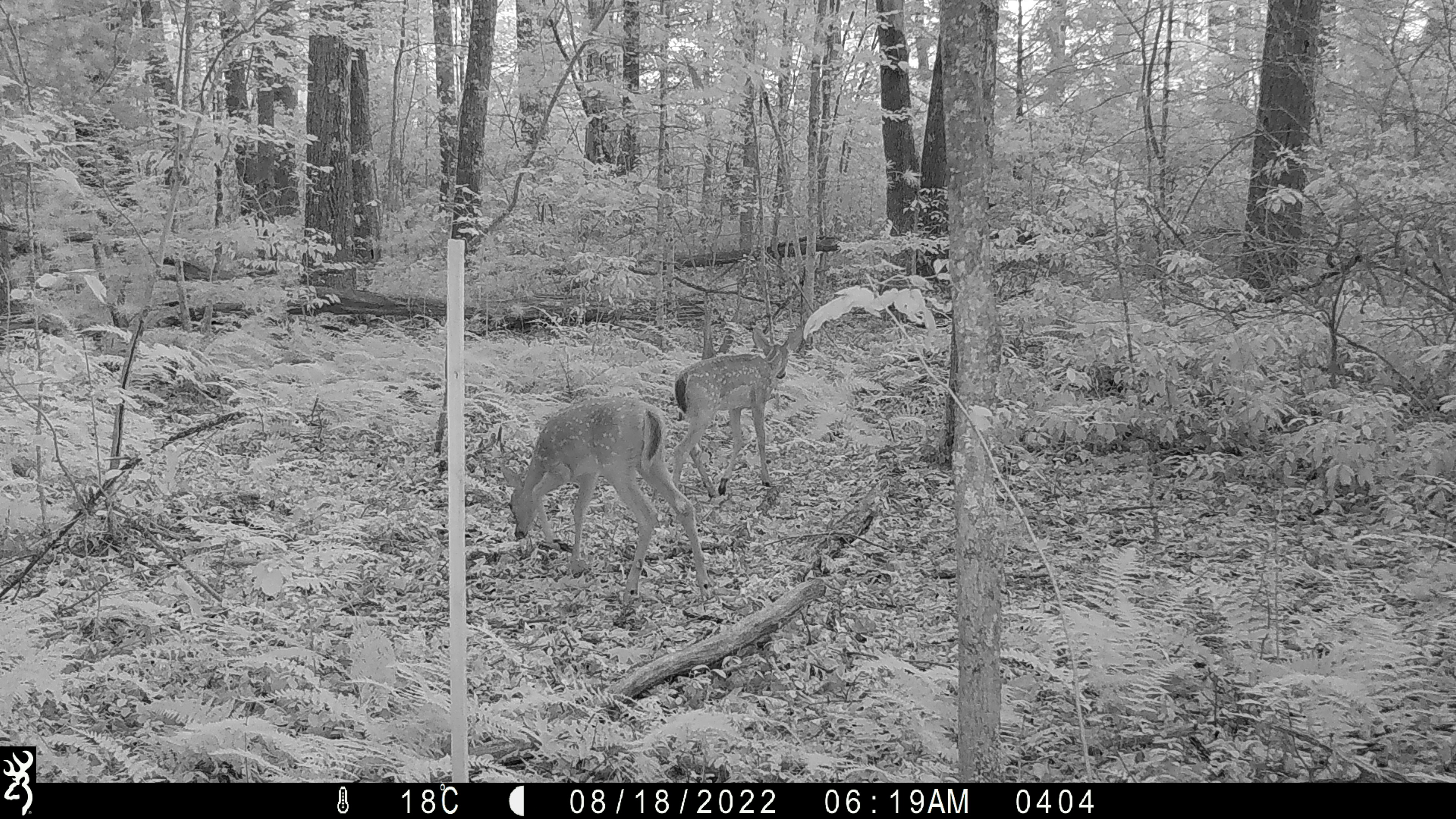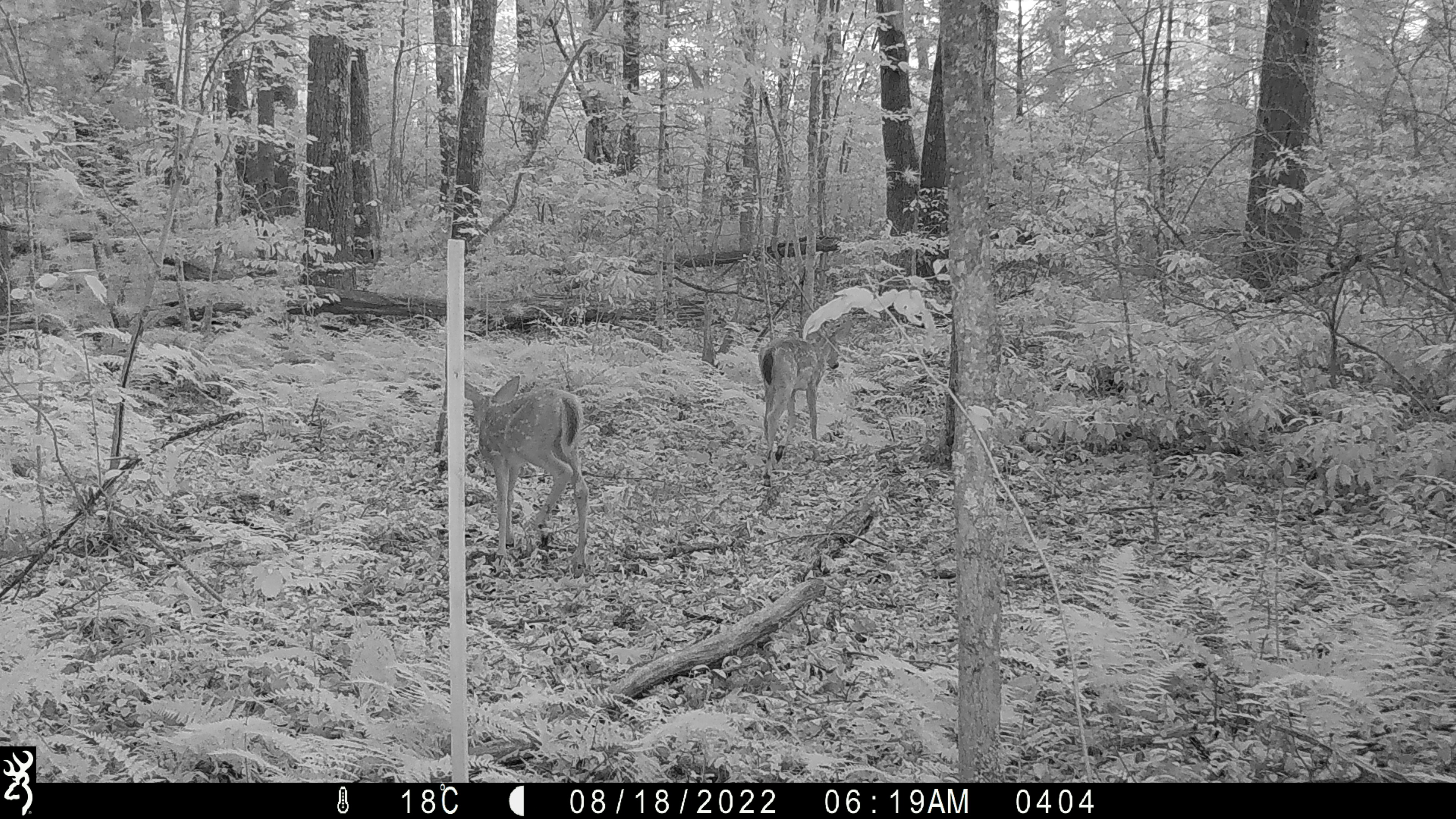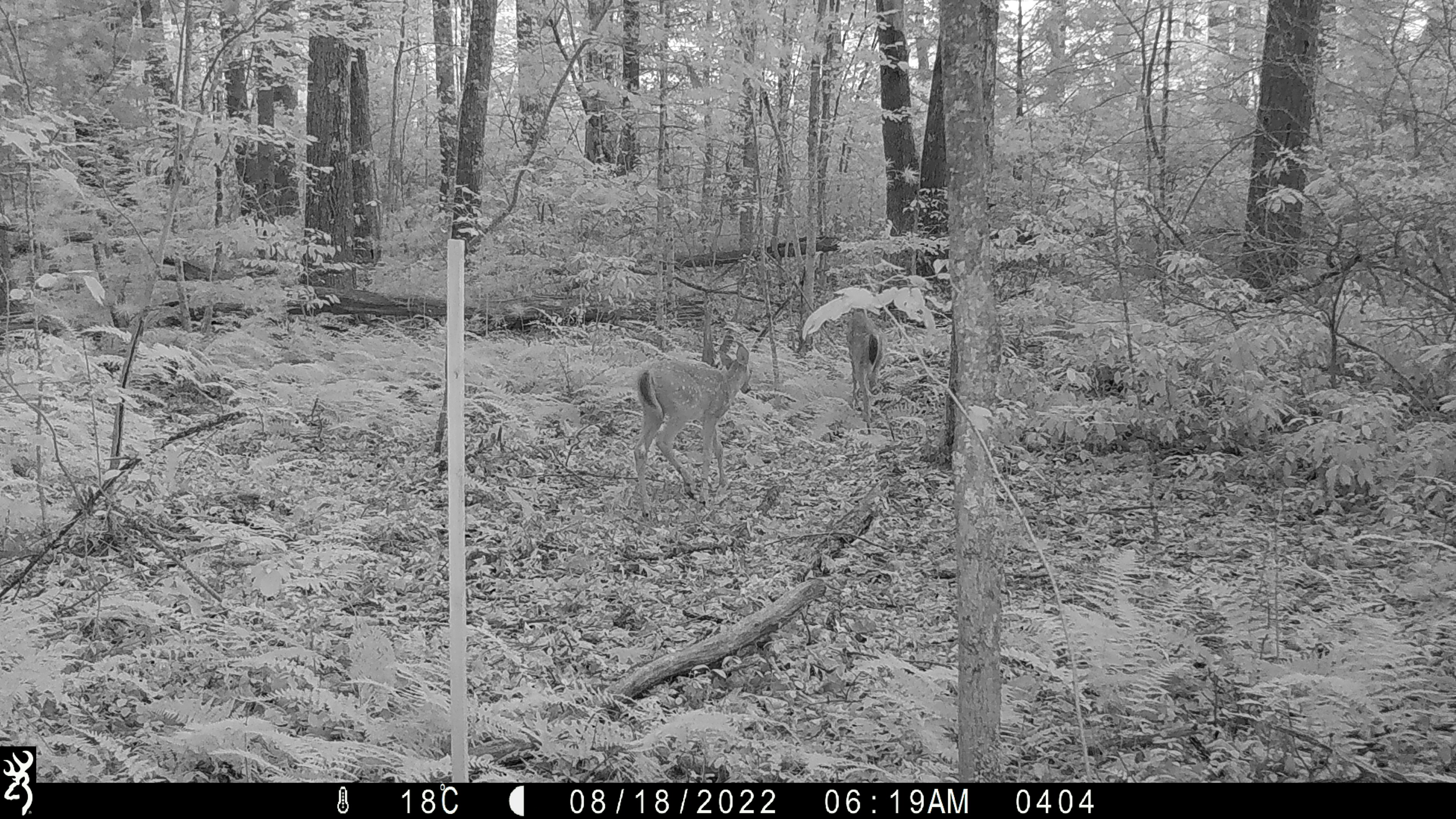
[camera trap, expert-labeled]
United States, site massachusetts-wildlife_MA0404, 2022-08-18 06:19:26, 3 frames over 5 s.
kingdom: Animalia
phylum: Chordata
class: Mammalia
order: Artiodactyla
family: Cervidae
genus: Odocoileus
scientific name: Odocoileus virginianus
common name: white-tailed deer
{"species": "white-tailed deer (Odocoileus virginianus)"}